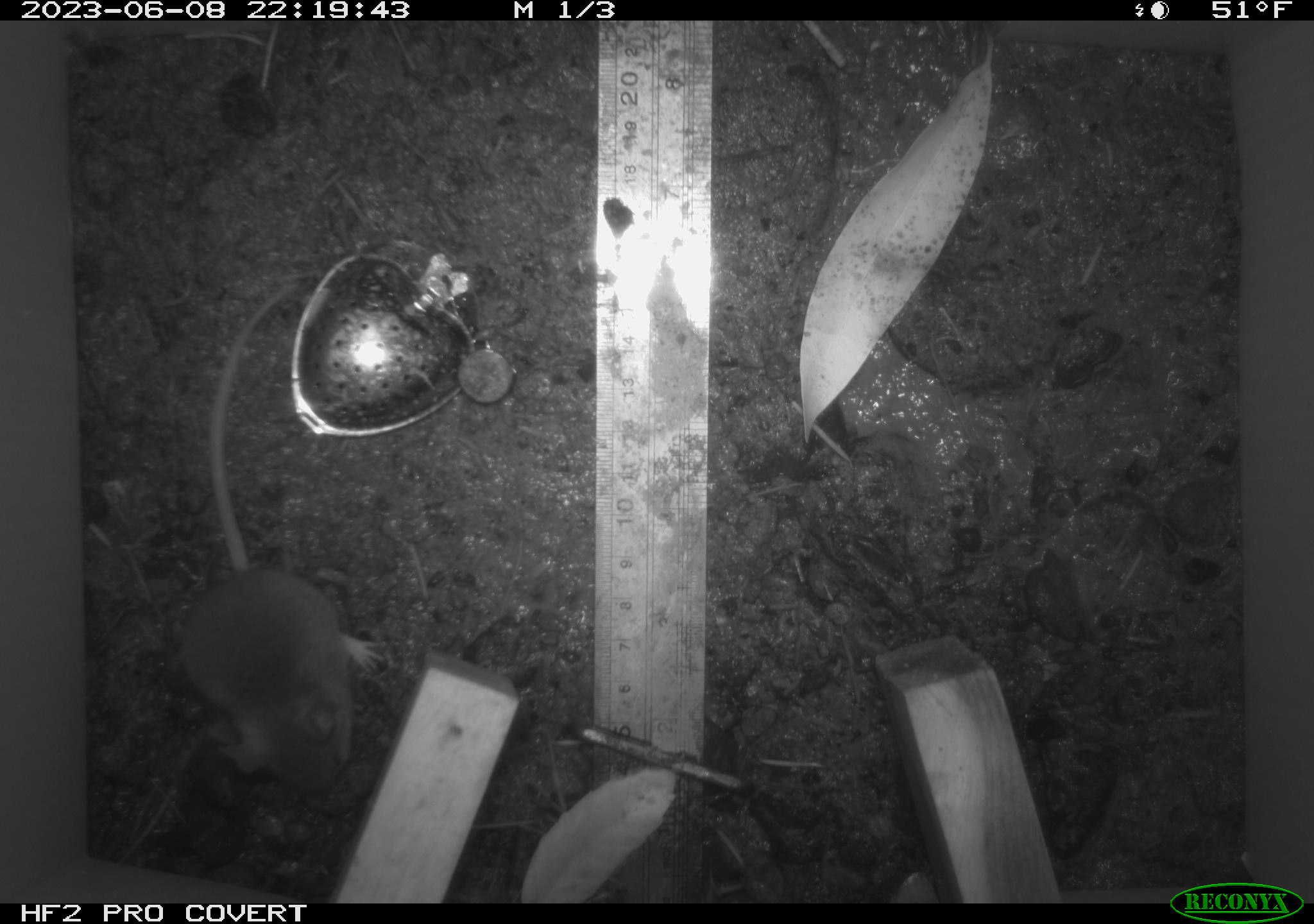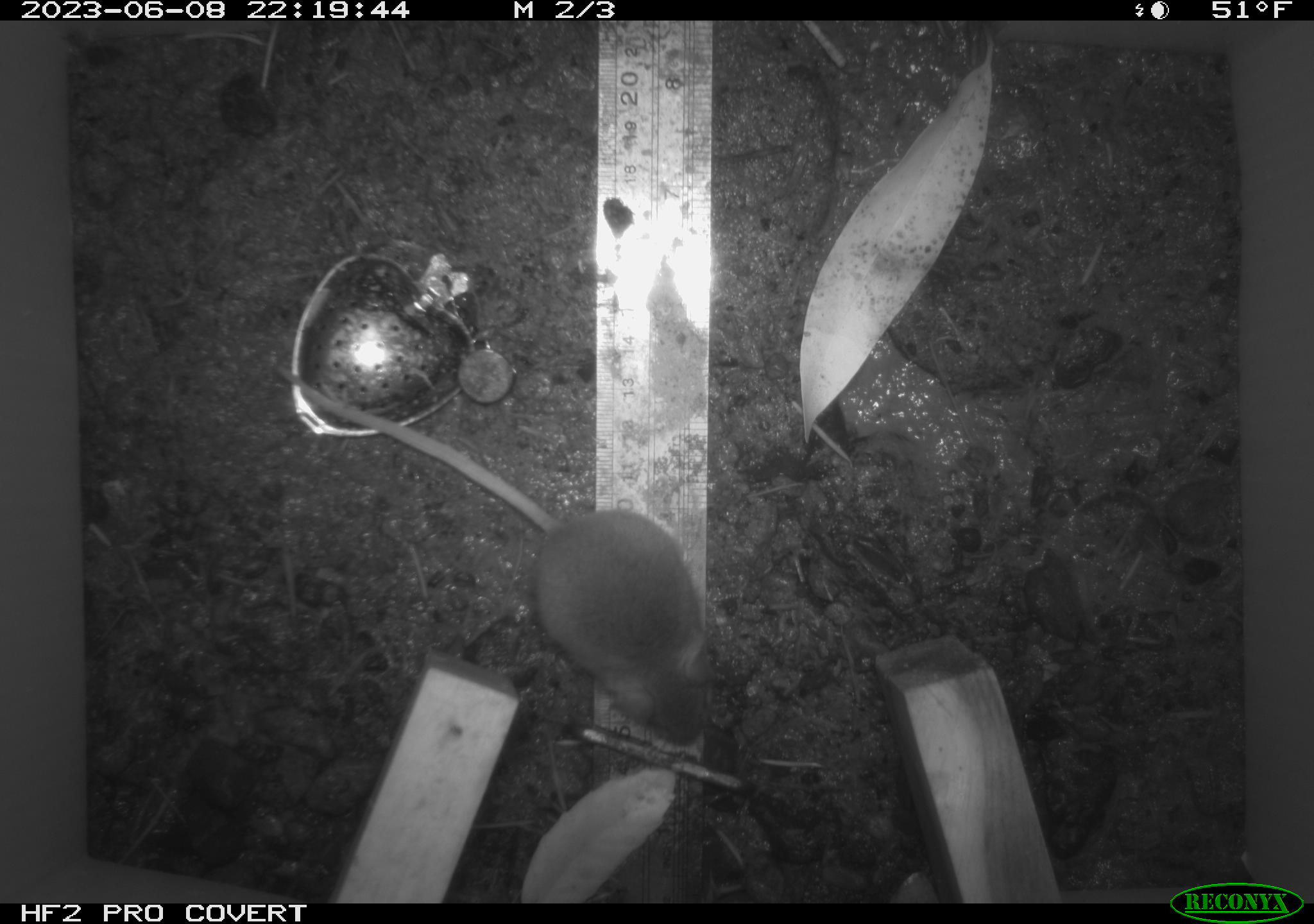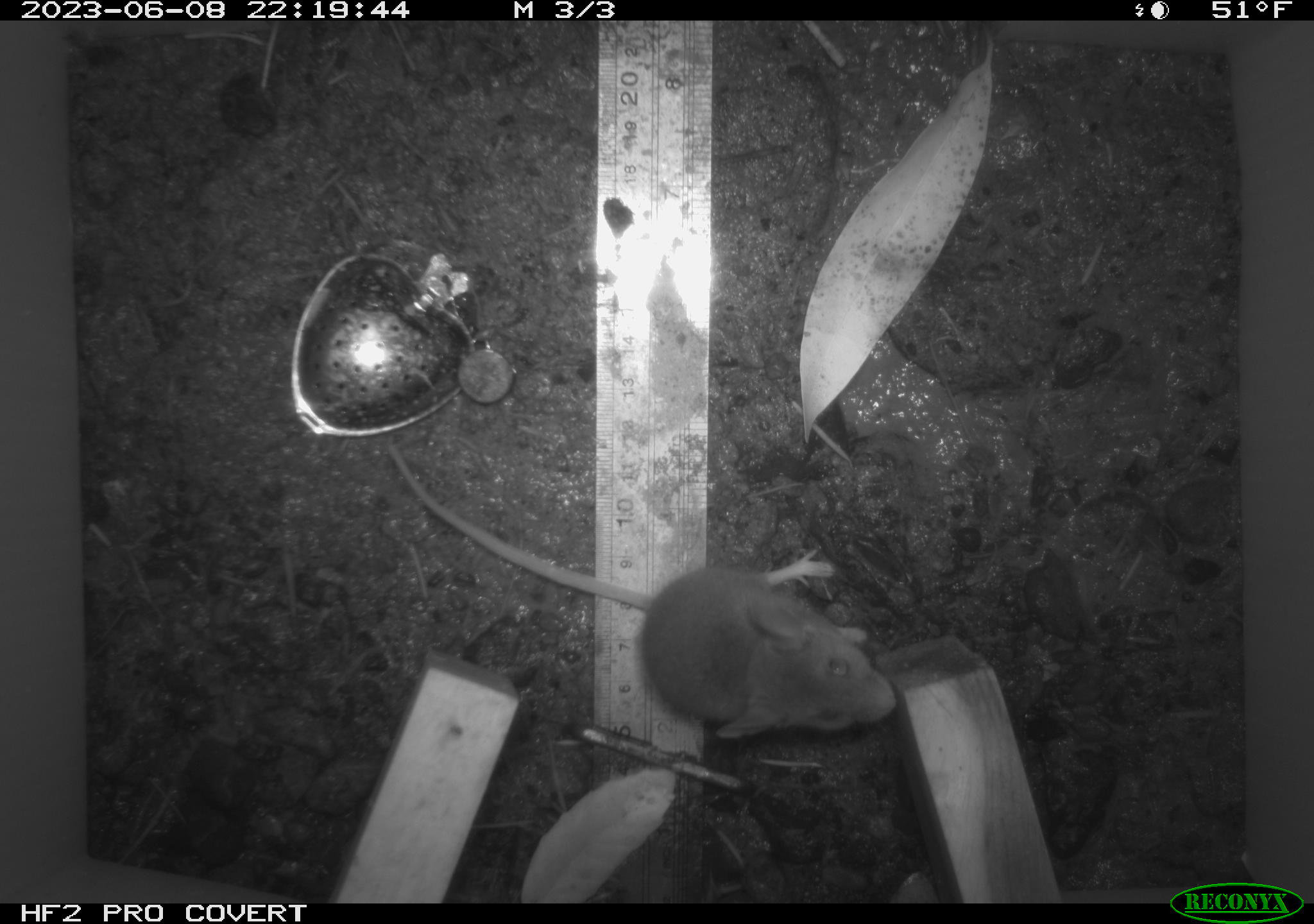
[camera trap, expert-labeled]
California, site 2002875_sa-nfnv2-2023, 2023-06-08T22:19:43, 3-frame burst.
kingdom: Animalia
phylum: Chordata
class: Mammalia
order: Rodentia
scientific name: Rodentia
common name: mouse species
Mouse species (Rodentia).